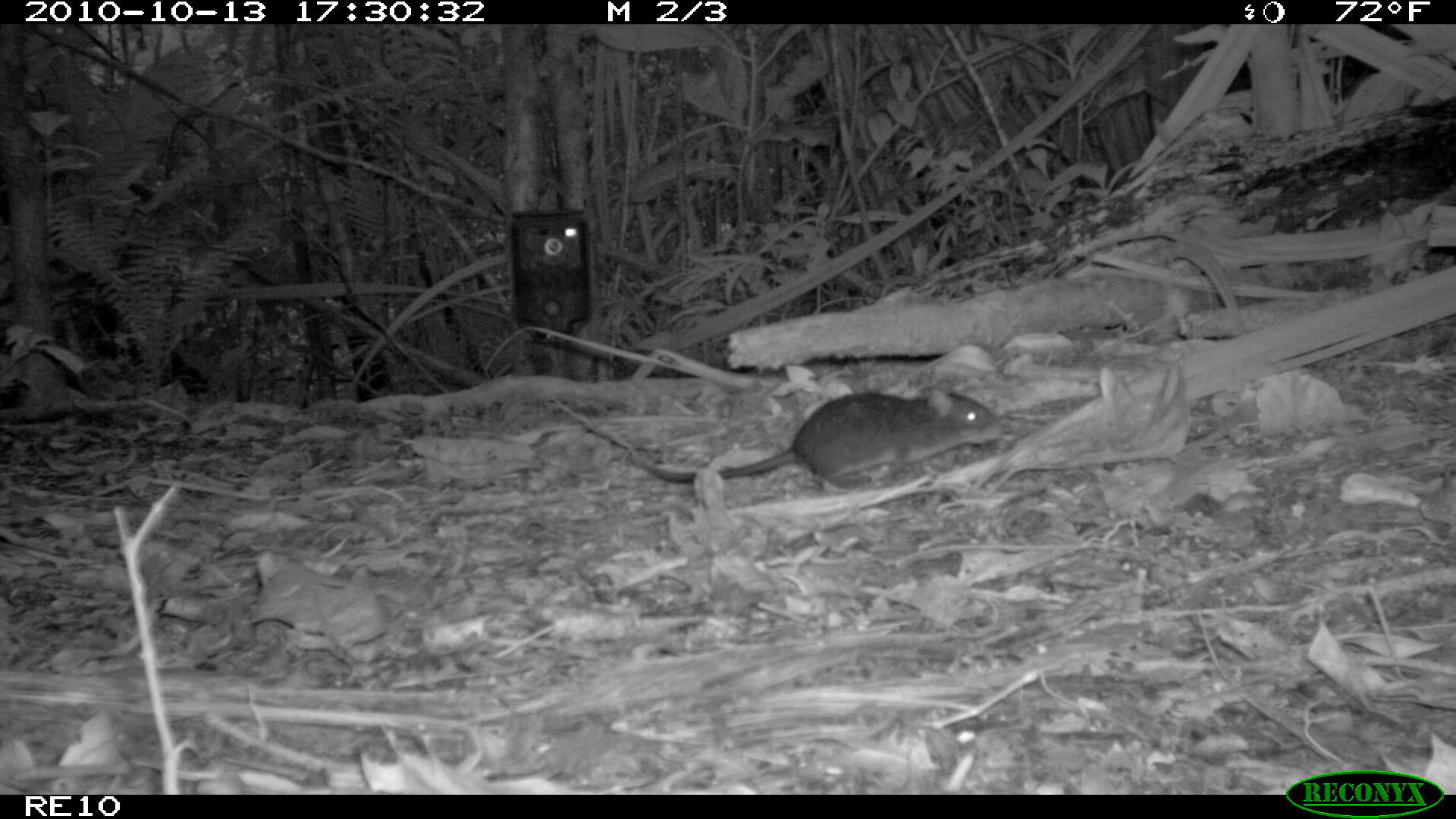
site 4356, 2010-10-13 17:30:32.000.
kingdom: Animalia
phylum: Chordata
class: Mammalia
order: Rodentia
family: Muridae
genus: Rattus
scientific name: Rattus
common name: rodent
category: unknown rat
Unknown rat (rodent) (Rattus), count 1.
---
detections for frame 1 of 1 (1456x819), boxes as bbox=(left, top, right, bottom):
unknown rat: bbox=(629, 386, 1004, 491)